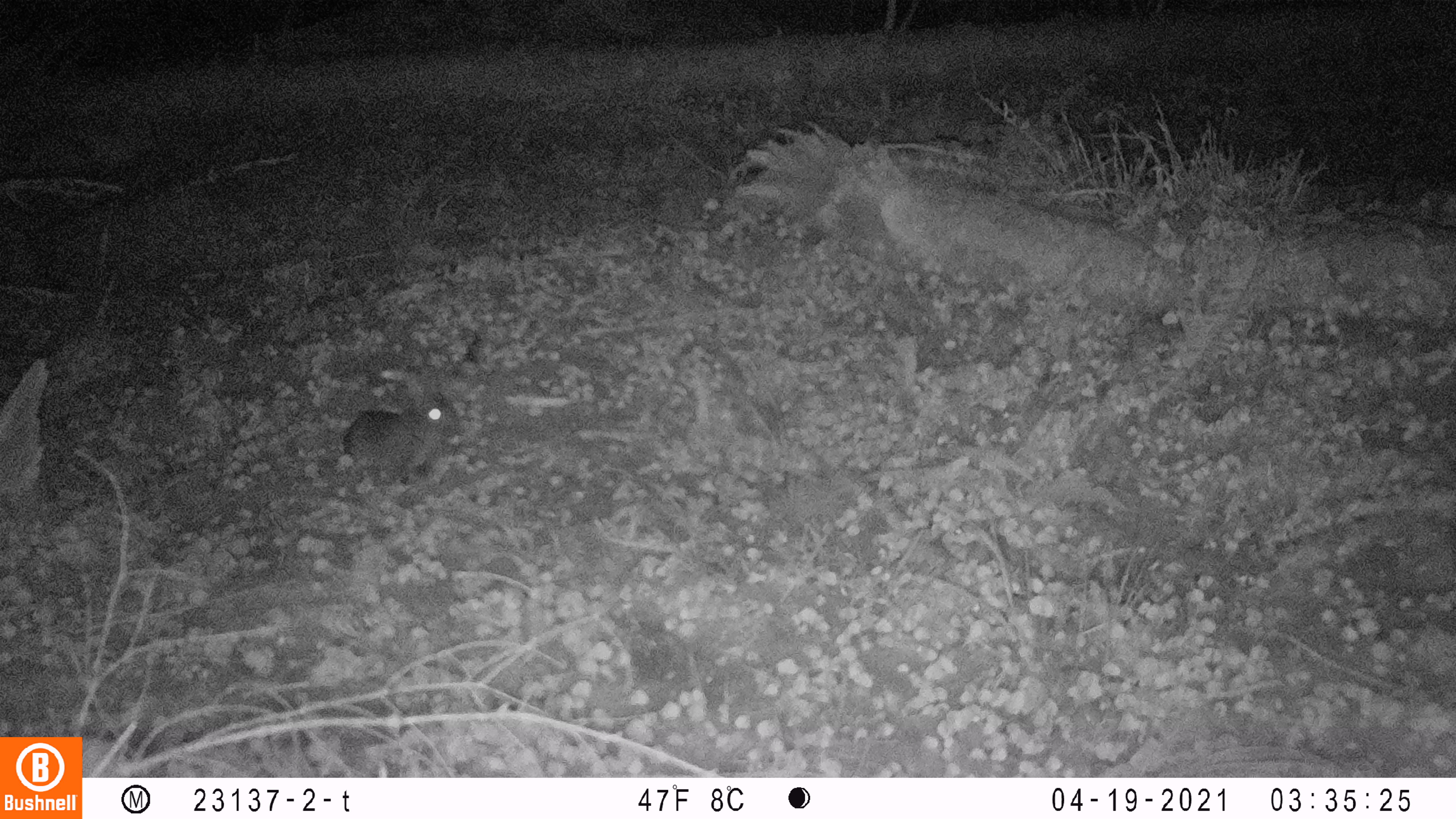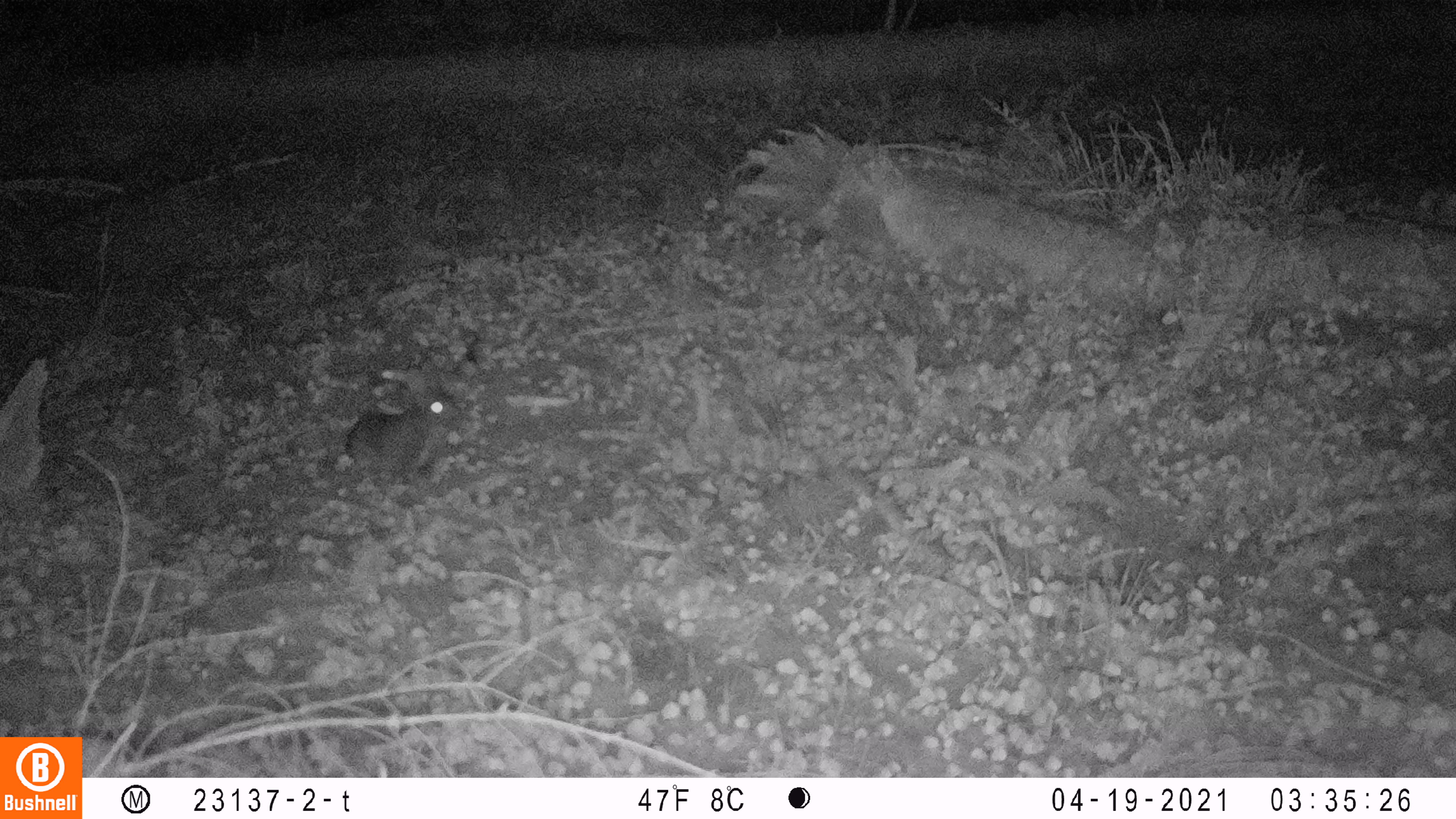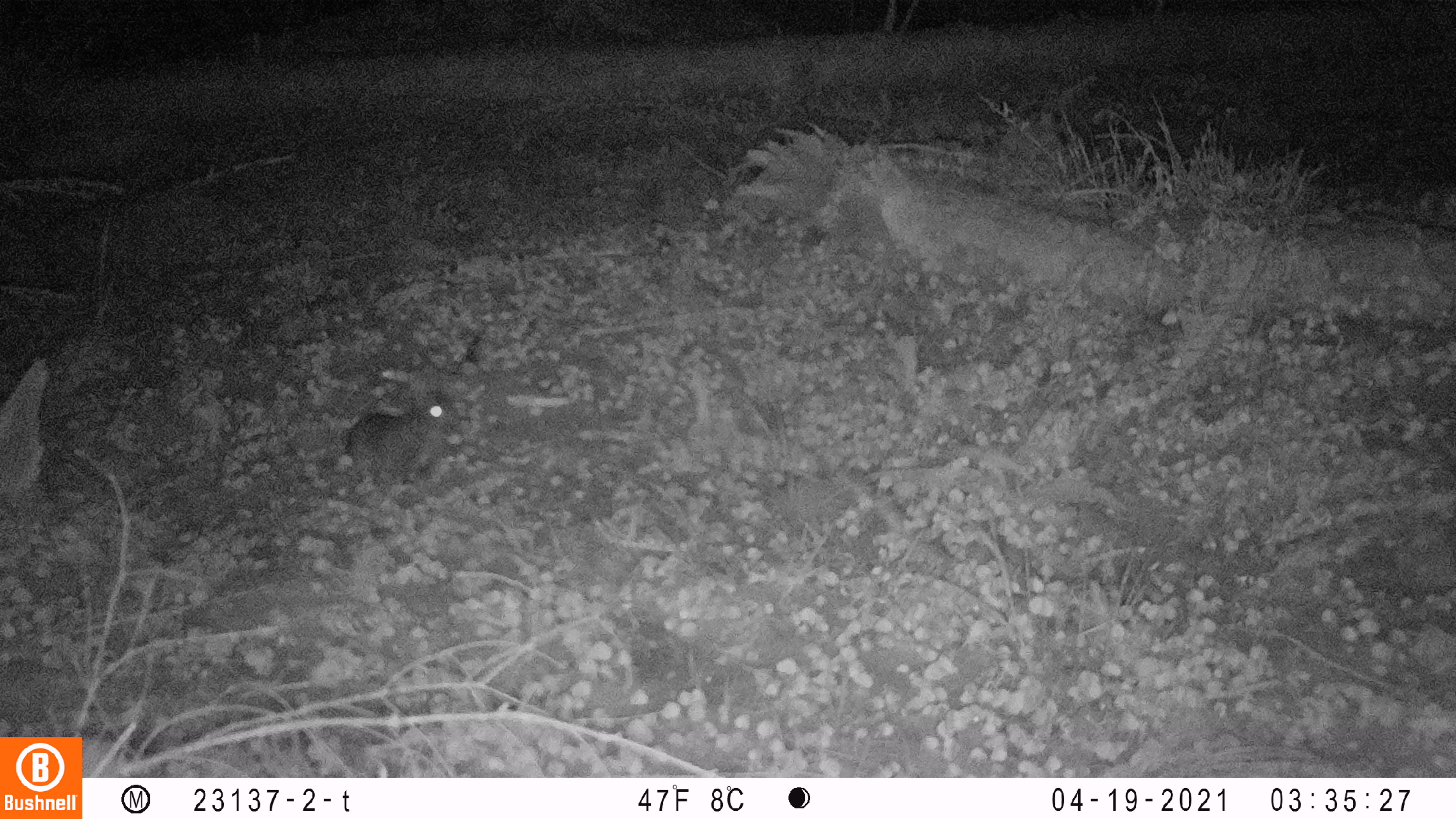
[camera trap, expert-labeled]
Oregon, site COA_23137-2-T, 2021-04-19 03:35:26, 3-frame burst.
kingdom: Animalia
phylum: Chordata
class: Mammalia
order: Lagomorpha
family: Leporidae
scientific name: Leporidae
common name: hares and rabbits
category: leporidae family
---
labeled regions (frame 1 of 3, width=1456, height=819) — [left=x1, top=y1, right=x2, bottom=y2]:
leporidae family: [left=338, top=364, right=461, bottom=482]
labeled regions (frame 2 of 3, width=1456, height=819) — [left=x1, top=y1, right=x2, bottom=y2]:
leporidae family: [left=343, top=358, right=464, bottom=481]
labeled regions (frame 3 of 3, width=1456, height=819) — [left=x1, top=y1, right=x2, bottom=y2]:
leporidae family: [left=343, top=363, right=462, bottom=479]